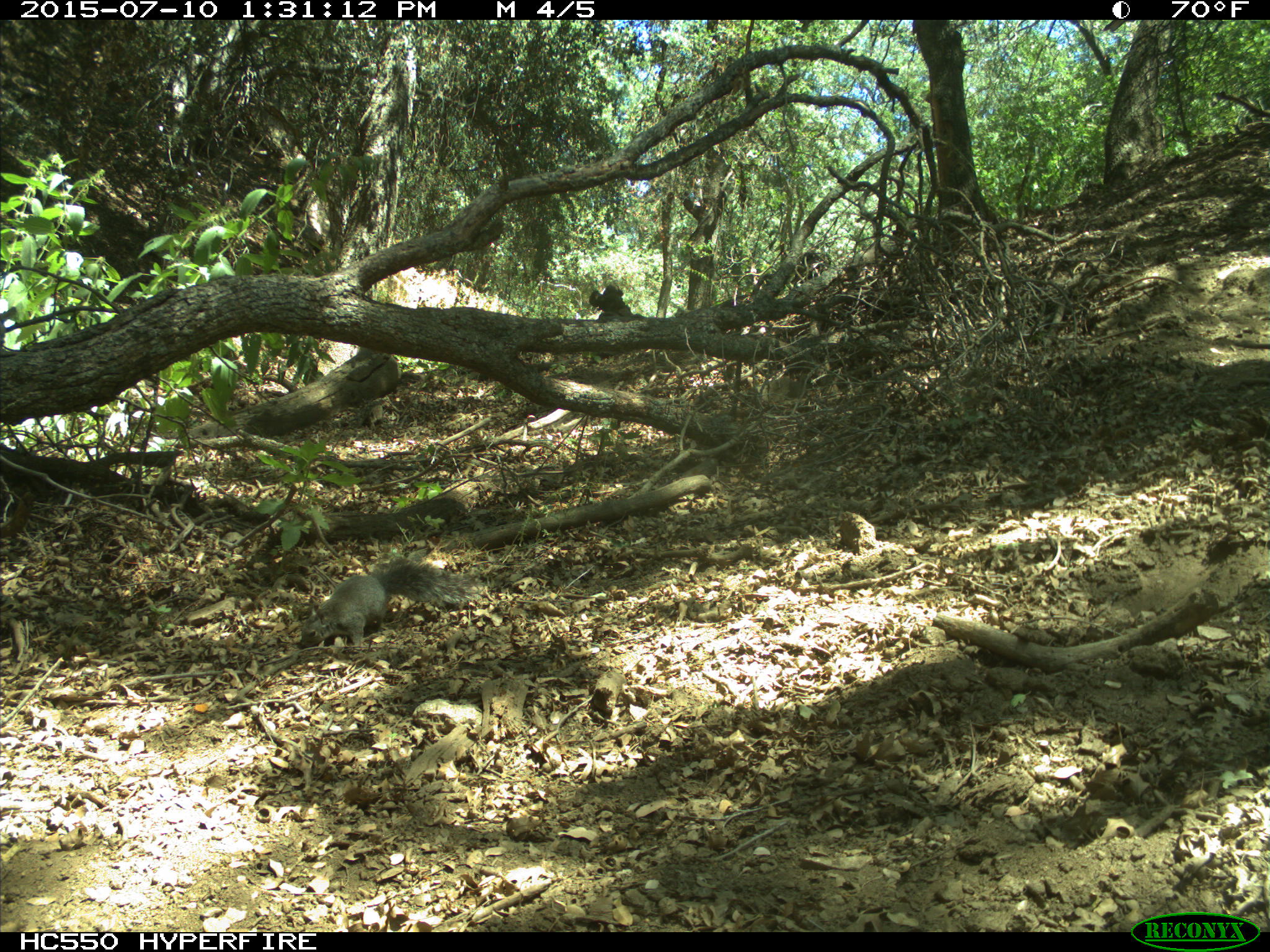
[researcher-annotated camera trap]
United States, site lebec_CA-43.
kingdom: Animalia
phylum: Chordata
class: Mammalia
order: Rodentia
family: Sciuridae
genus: Sciurus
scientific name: Sciurus carolinensis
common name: eastern gray squirrel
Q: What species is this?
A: Sciurus carolinensis (eastern gray squirrel).